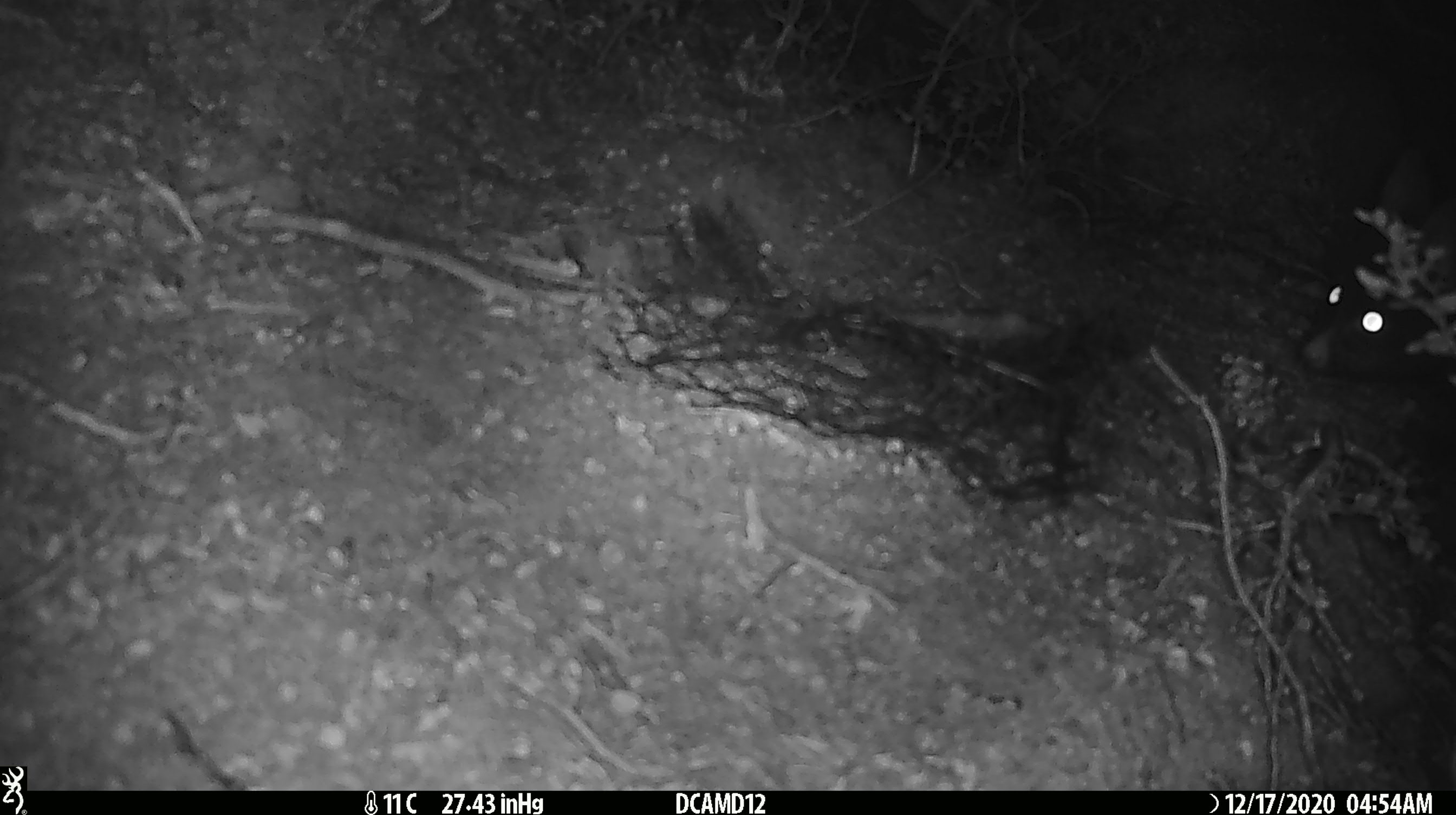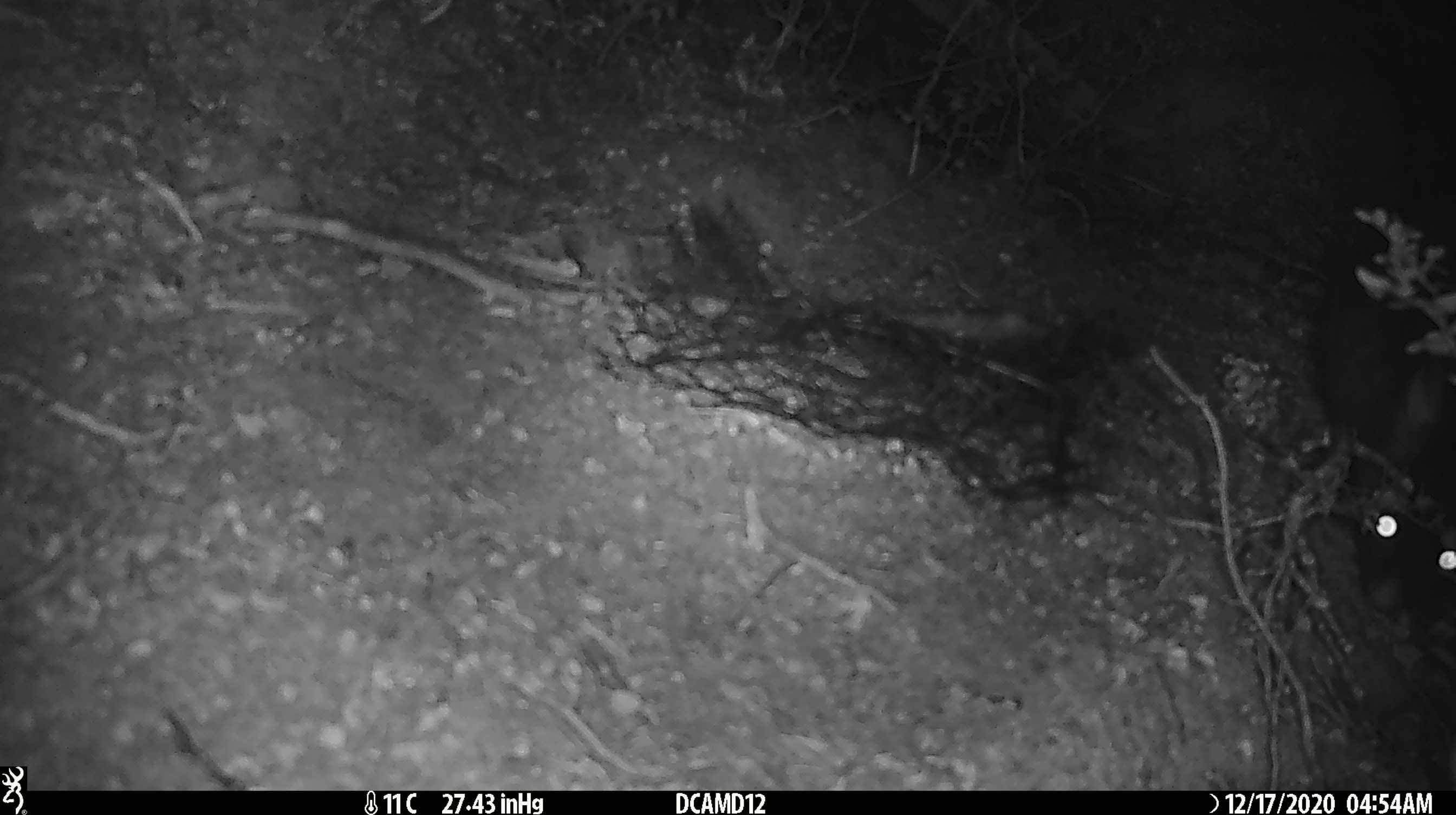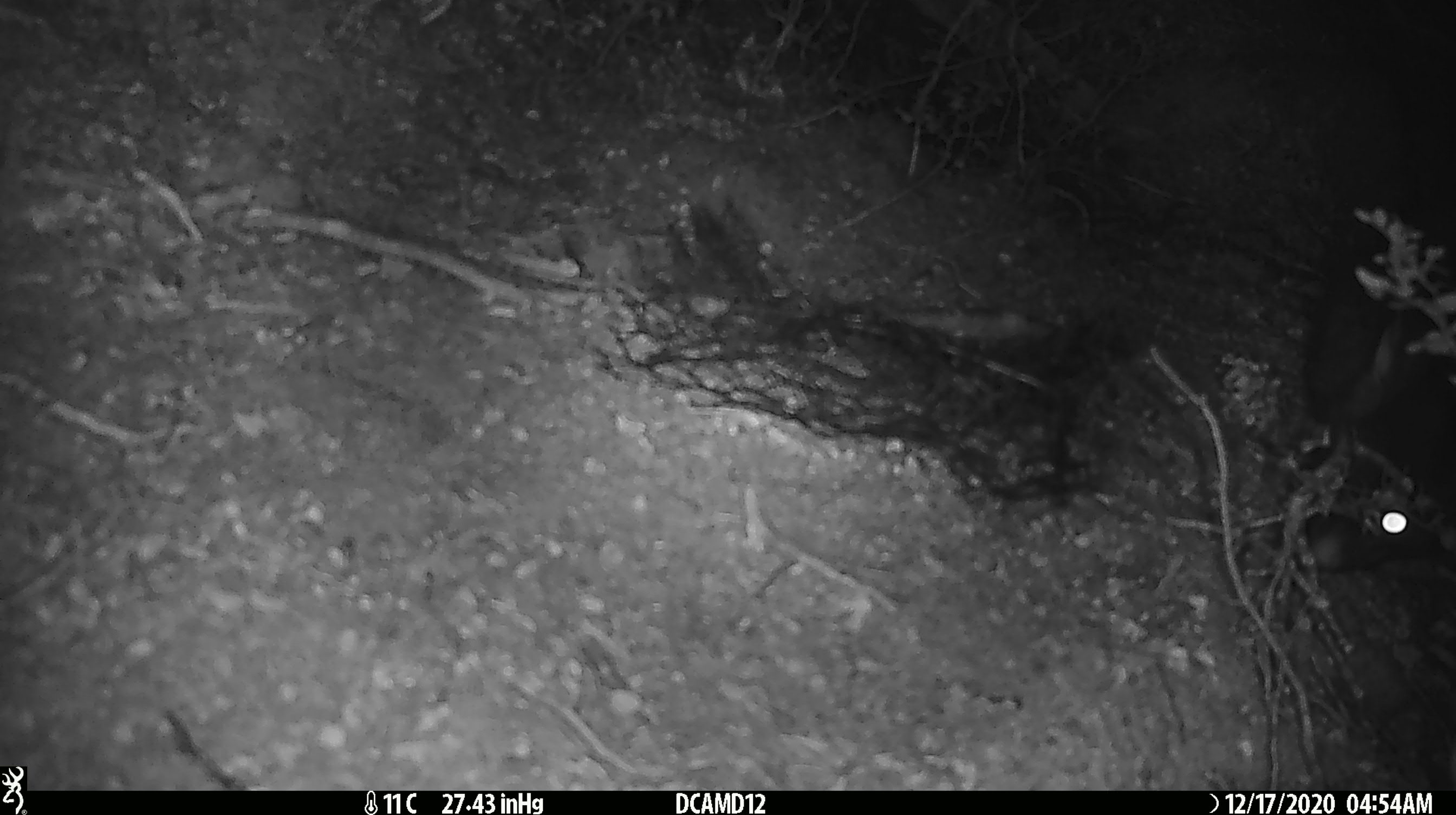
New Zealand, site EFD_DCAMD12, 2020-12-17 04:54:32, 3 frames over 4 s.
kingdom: Animalia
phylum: Chordata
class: Mammalia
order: Diprotodontia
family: Phalangeridae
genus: Trichosurus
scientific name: Trichosurus vulpecula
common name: common brushtail possum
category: possum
Possum (common brushtail possum) (Trichosurus vulpecula).